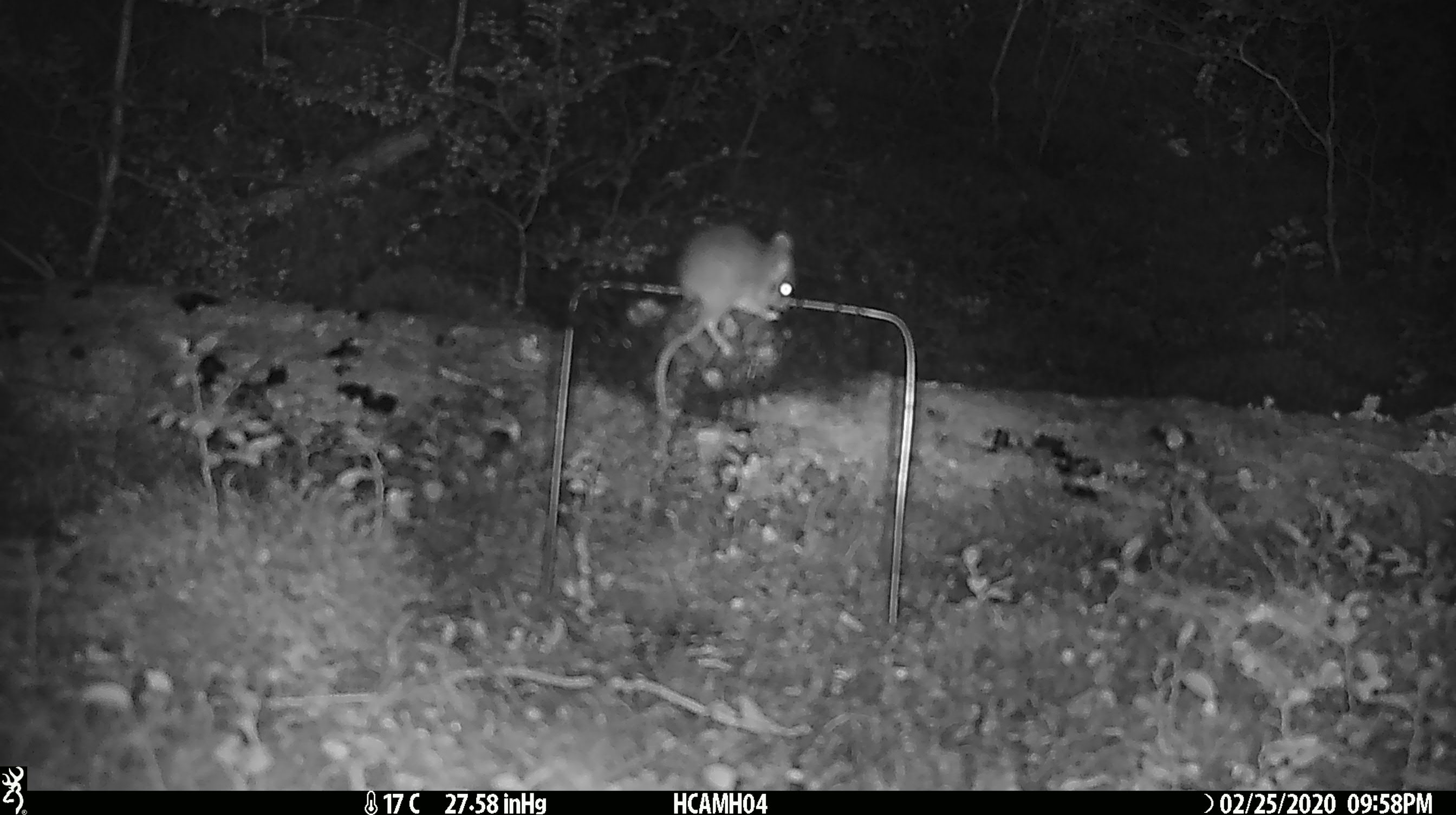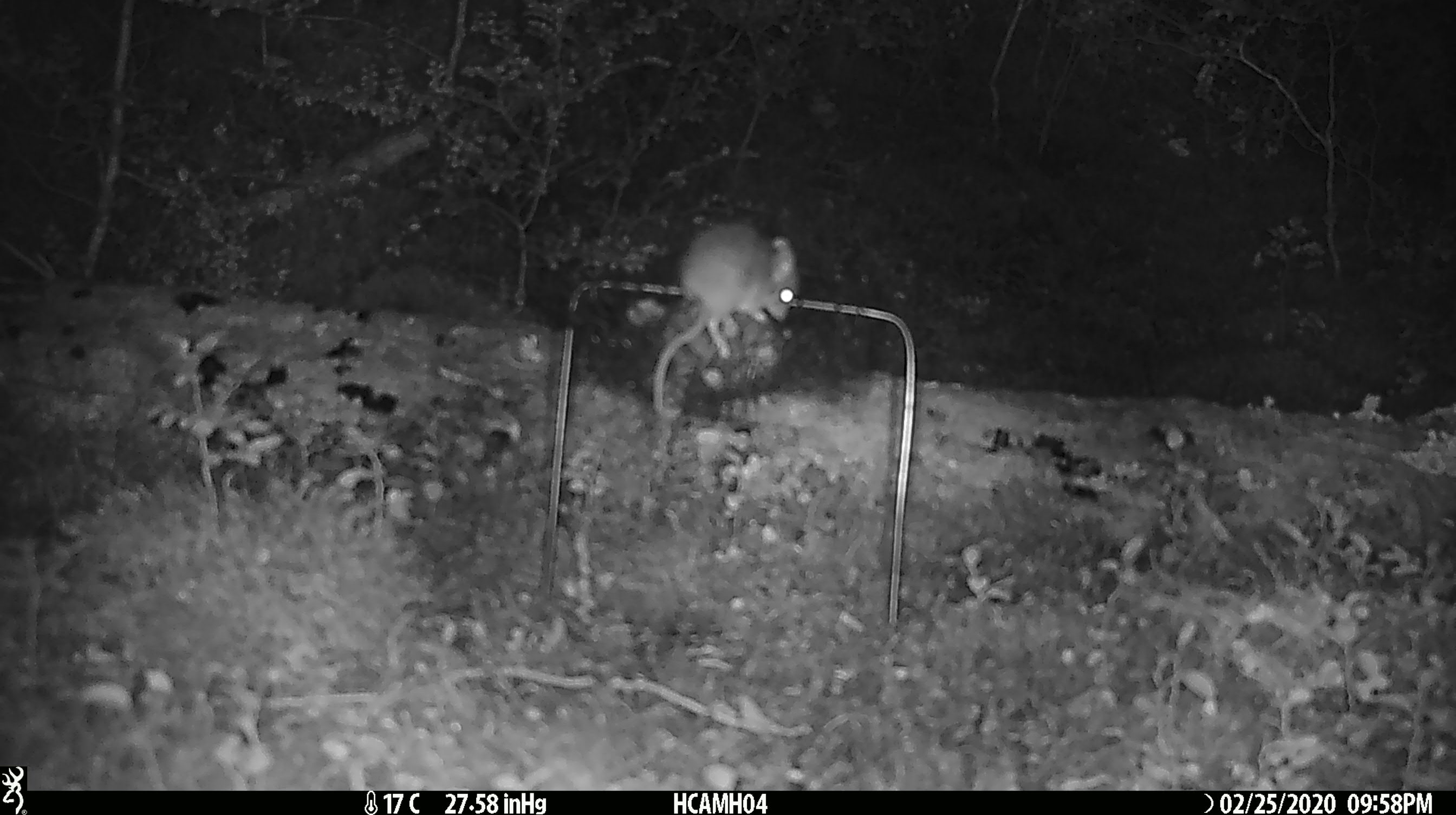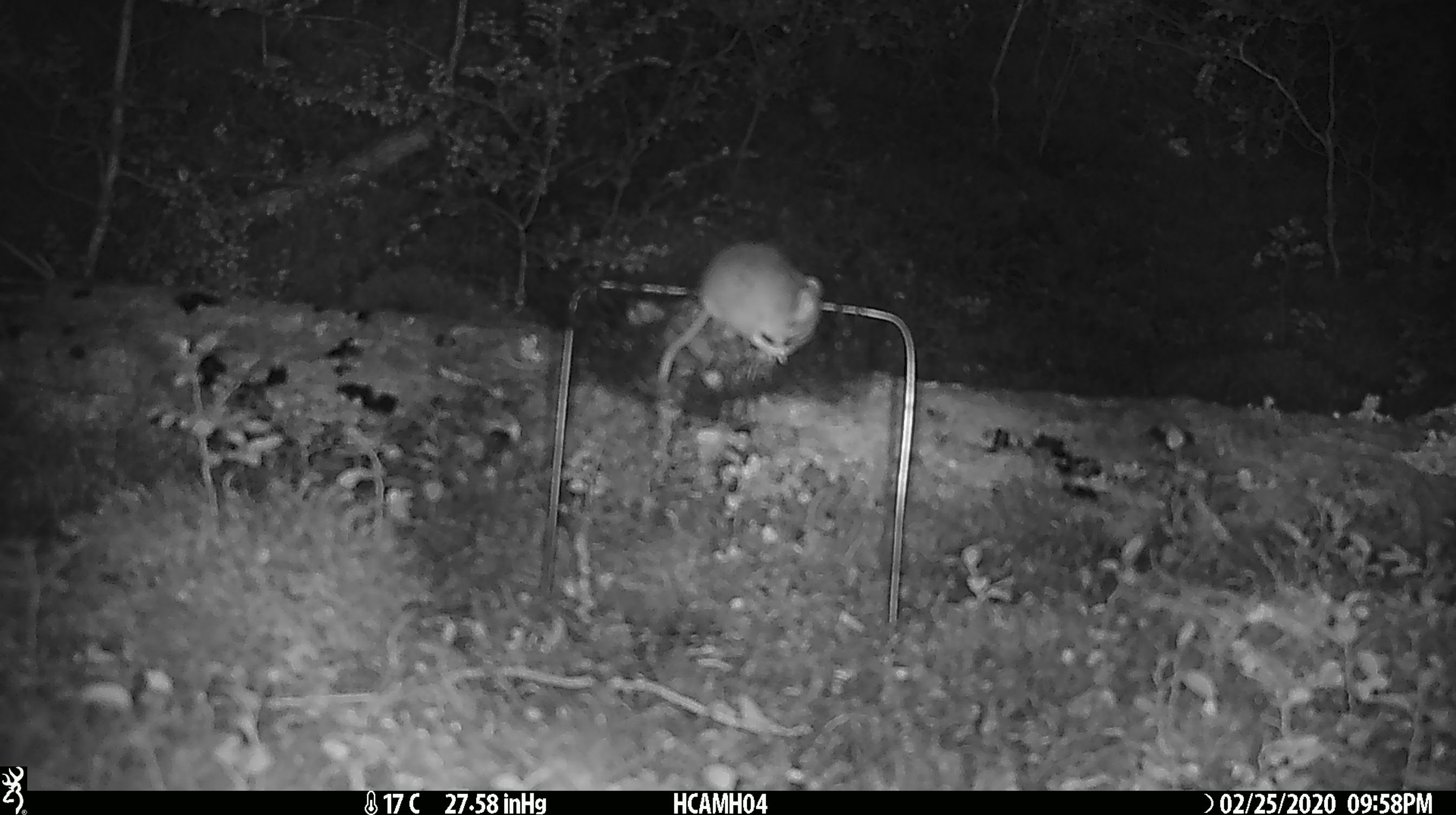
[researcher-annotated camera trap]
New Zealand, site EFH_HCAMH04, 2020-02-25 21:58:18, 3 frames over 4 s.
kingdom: Animalia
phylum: Chordata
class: Mammalia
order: Rodentia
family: Muridae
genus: Mus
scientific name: Mus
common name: mouse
Mouse (Mus).